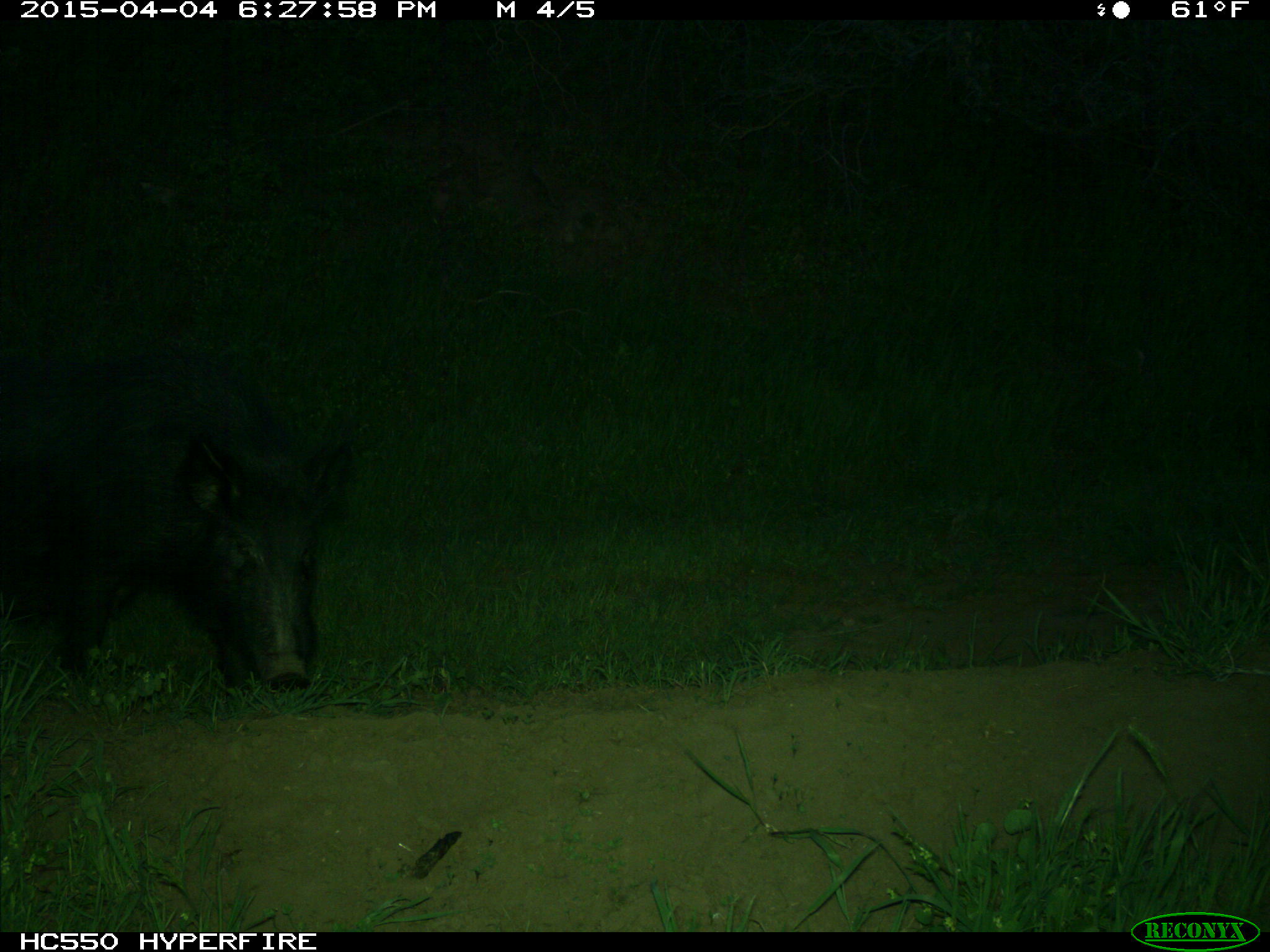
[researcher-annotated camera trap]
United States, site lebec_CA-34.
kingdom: Animalia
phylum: Chordata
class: Mammalia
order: Artiodactyla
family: Suidae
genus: Sus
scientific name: Sus scrofa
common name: wild boar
Sus scrofa (wild boar).